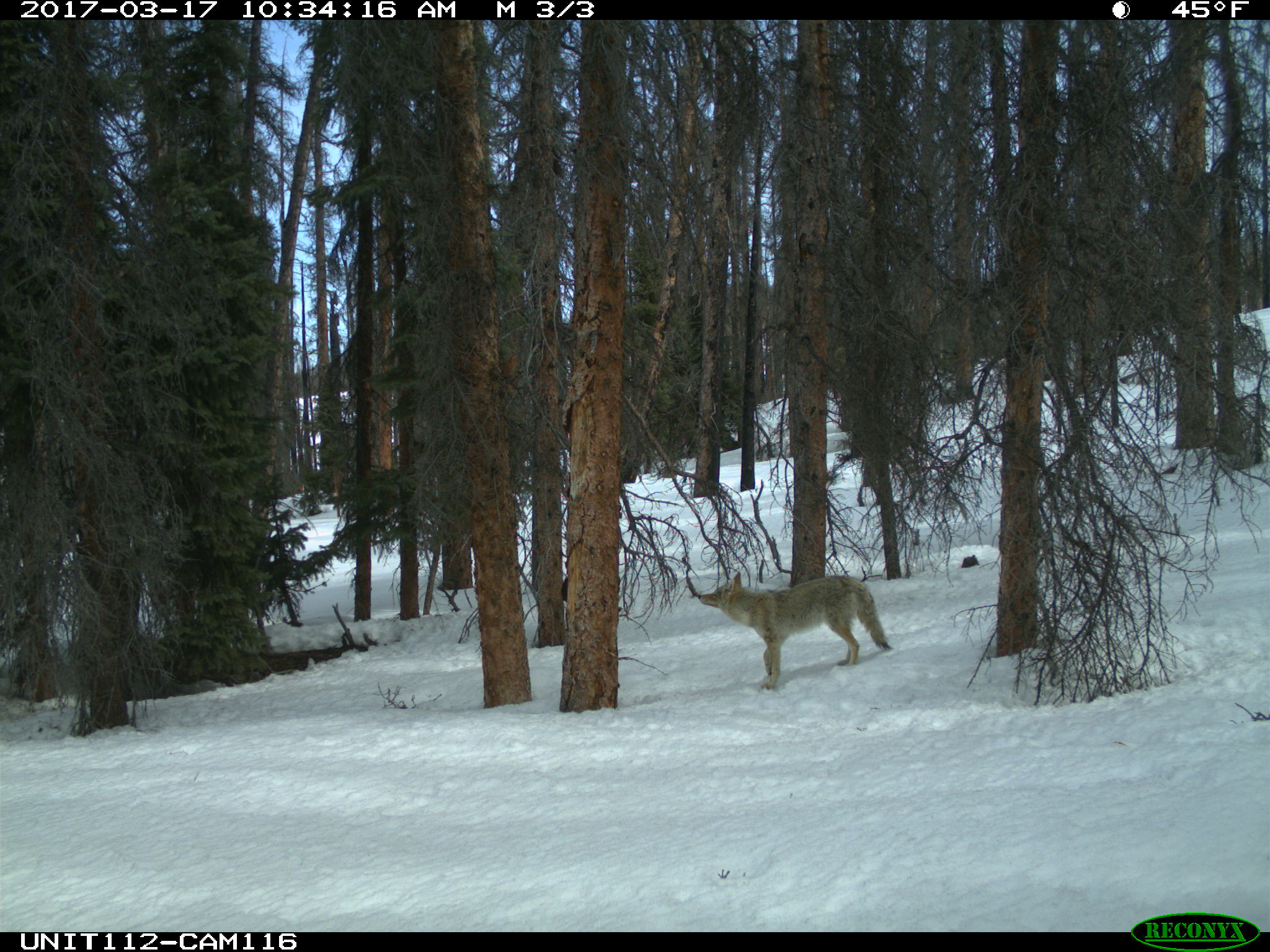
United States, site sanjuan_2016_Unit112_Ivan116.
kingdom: Animalia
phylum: Chordata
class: Mammalia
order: Carnivora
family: Canidae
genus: Canis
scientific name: Canis latrans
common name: coyote